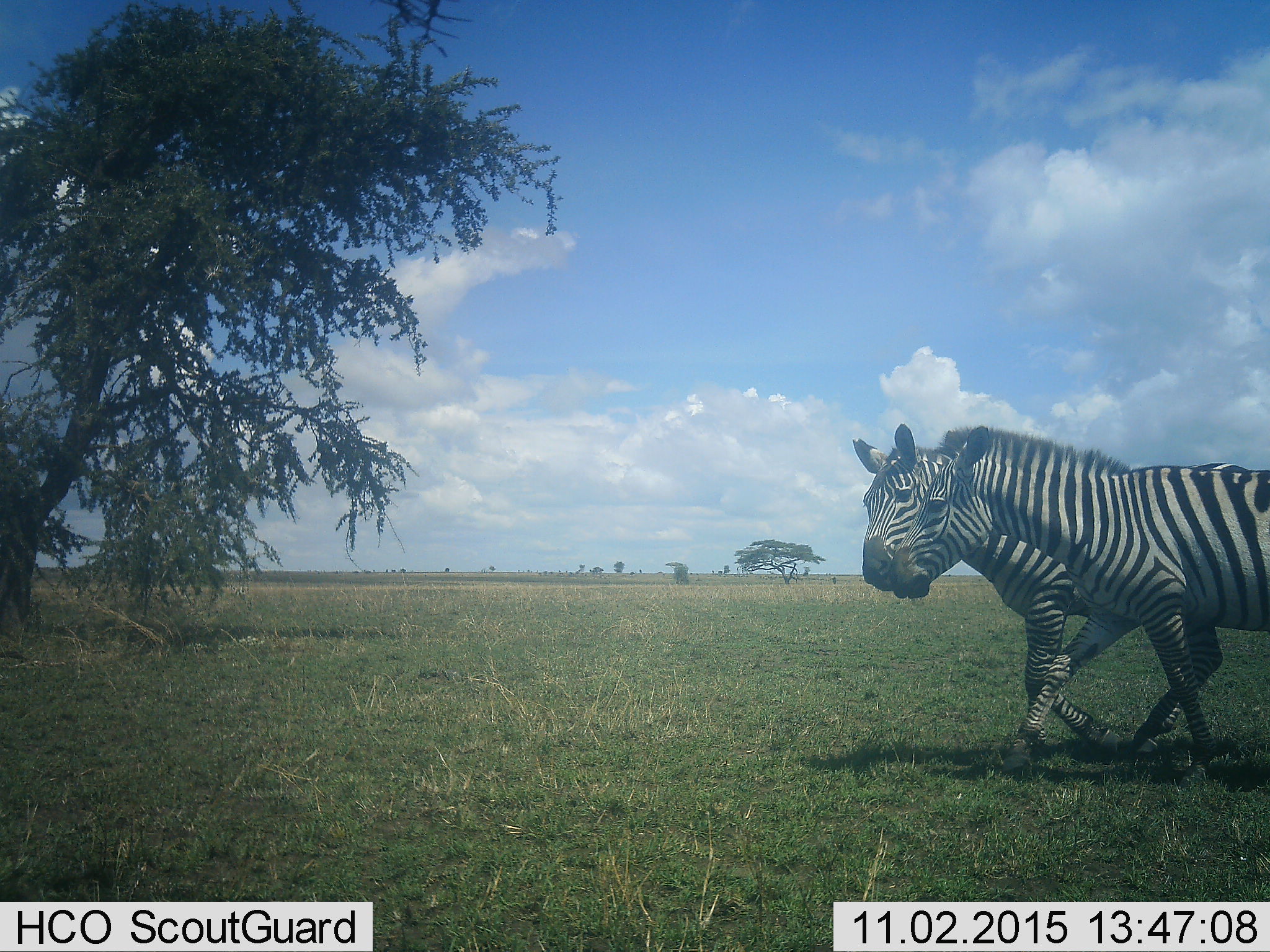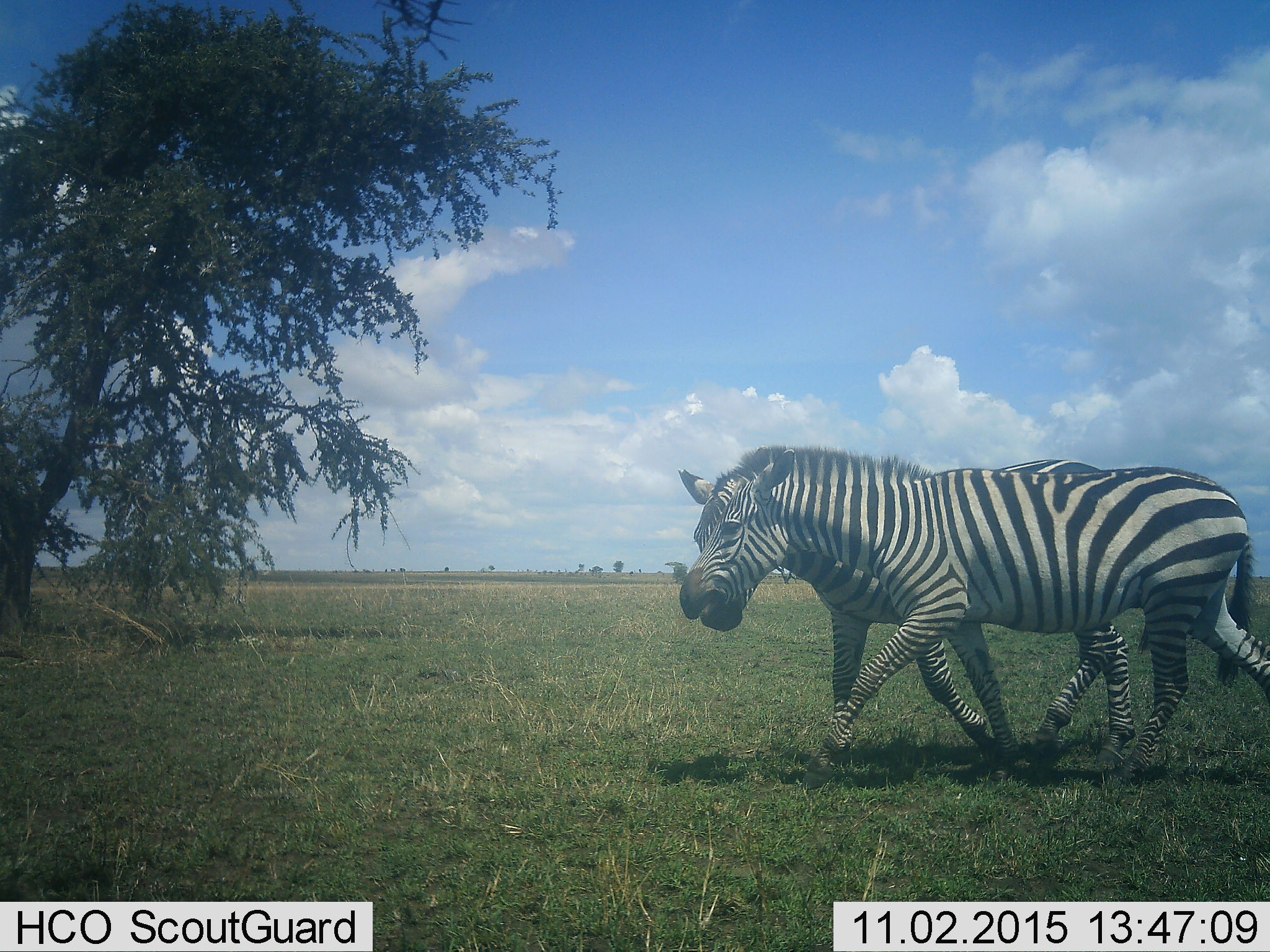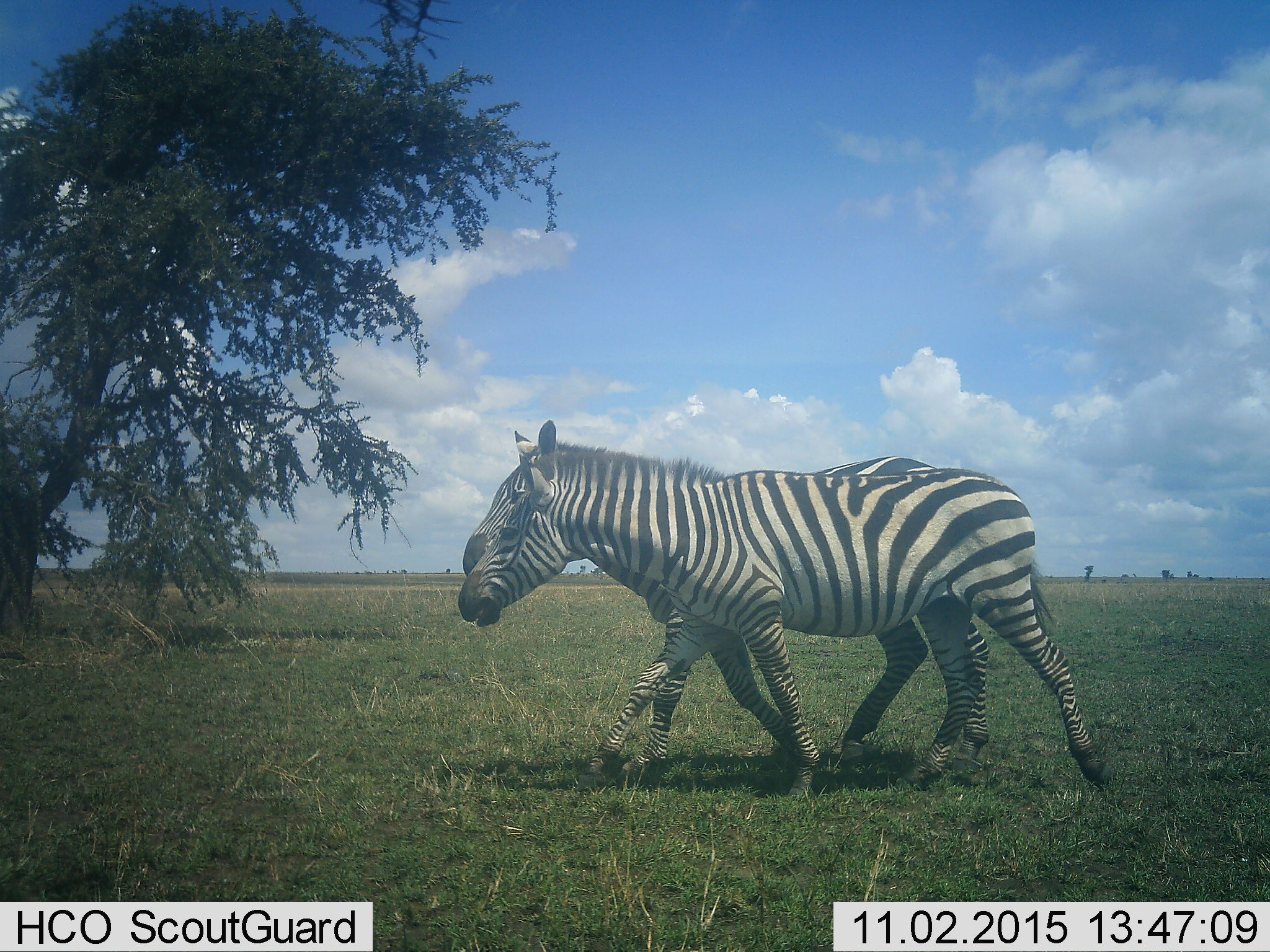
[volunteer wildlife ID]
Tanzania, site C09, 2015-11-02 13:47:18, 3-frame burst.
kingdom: Animalia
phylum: Chordata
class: Mammalia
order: Perissodactyla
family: Equidae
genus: Equus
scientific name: Equus quagga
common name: plains zebra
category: zebra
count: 2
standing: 11%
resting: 0%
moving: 89%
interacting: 33%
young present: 0%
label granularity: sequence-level